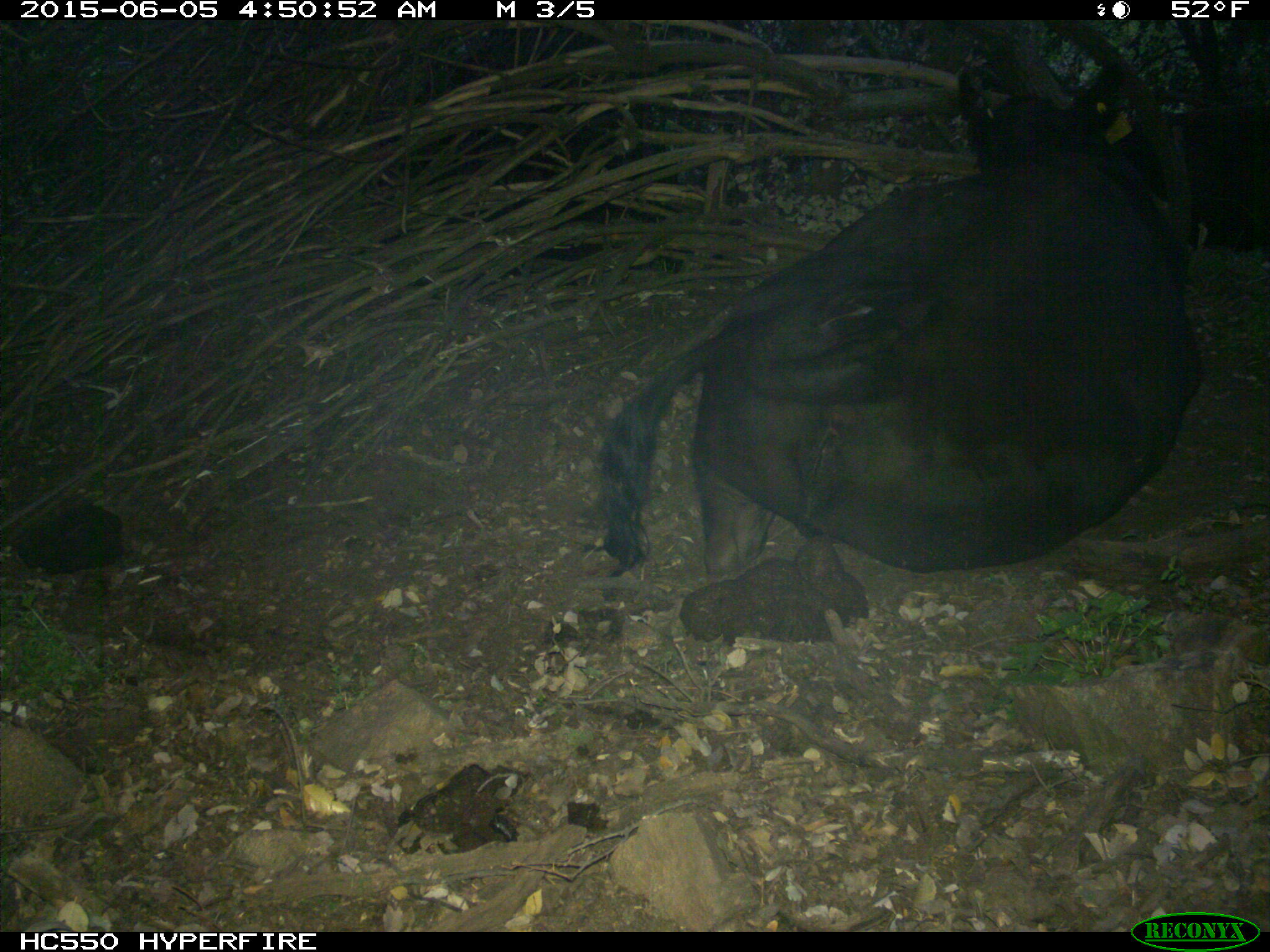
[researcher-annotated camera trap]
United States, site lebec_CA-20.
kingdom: Animalia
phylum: Chordata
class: Mammalia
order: Artiodactyla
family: Bovidae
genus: Bos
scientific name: Bos taurus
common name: domestic cow